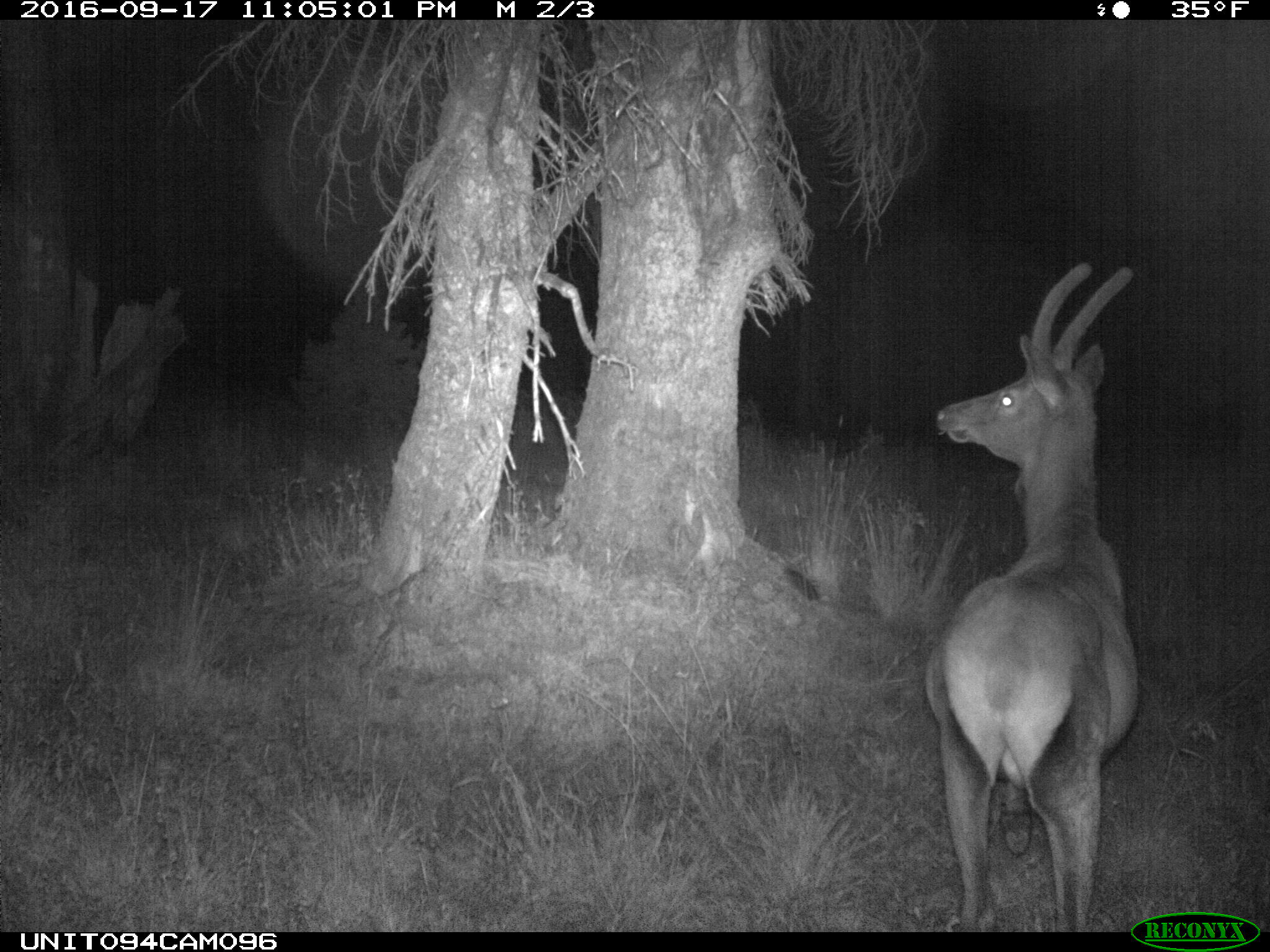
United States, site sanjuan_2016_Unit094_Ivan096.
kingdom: Animalia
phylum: Chordata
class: Mammalia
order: Artiodactyla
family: Cervidae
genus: Cervus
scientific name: Cervus elaphus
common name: red deer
Cervus elaphus (red deer).